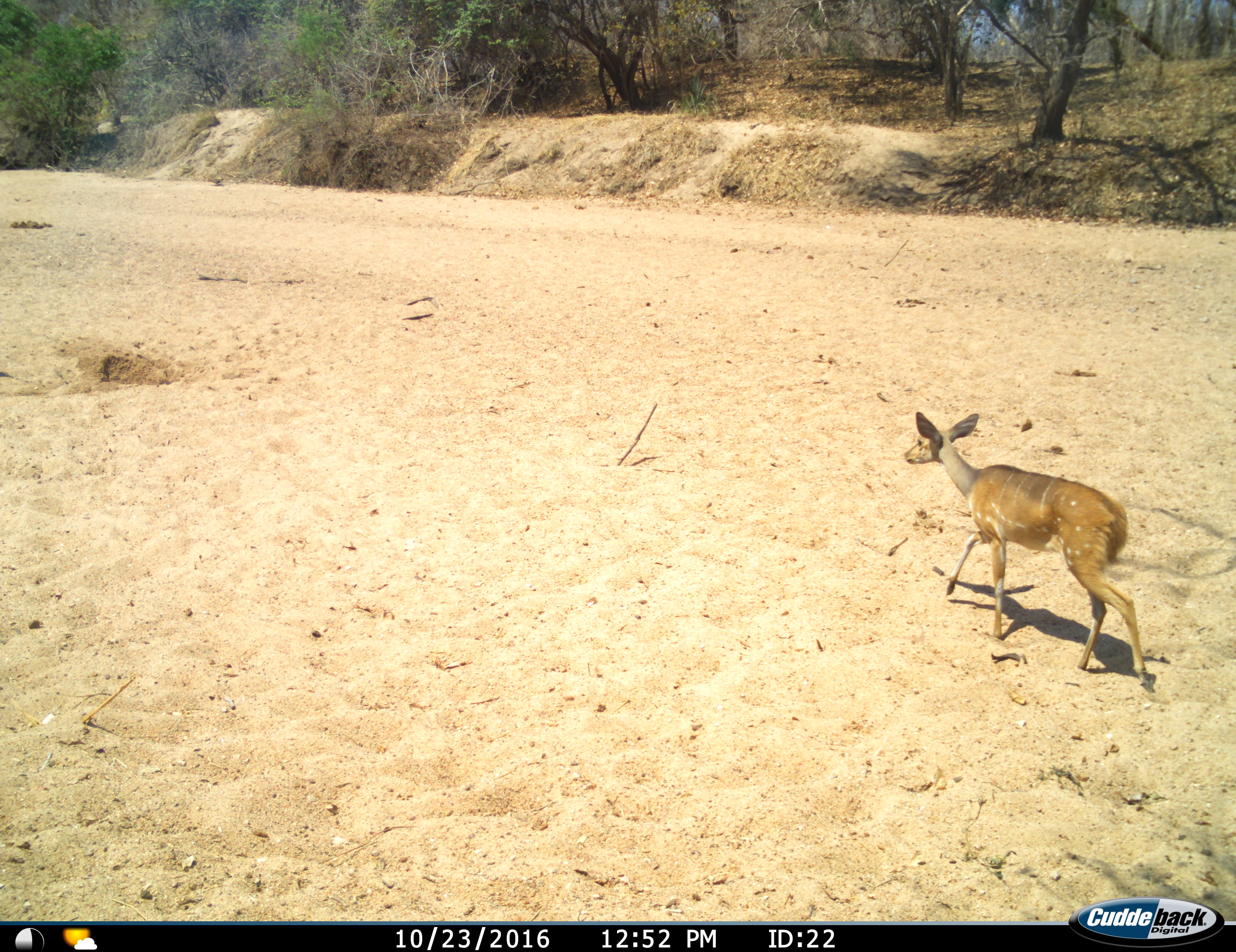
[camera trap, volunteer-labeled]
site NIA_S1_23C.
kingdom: Animalia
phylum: Chordata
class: Mammalia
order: Artiodactyla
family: Bovidae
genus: Tragelaphus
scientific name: Tragelaphus scriptus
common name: bushbuck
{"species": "bushbuck (Tragelaphus scriptus)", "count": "1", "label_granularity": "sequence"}